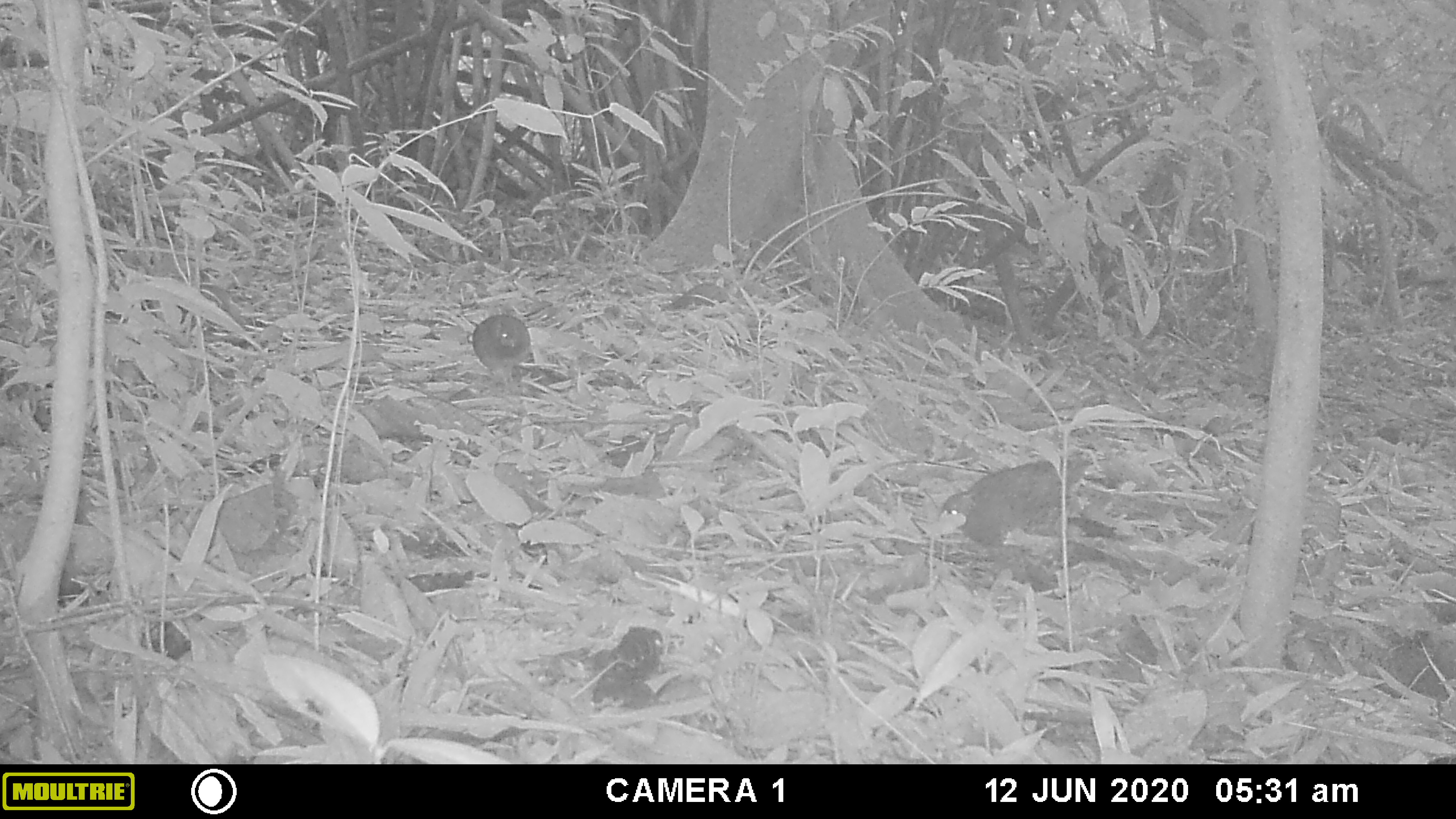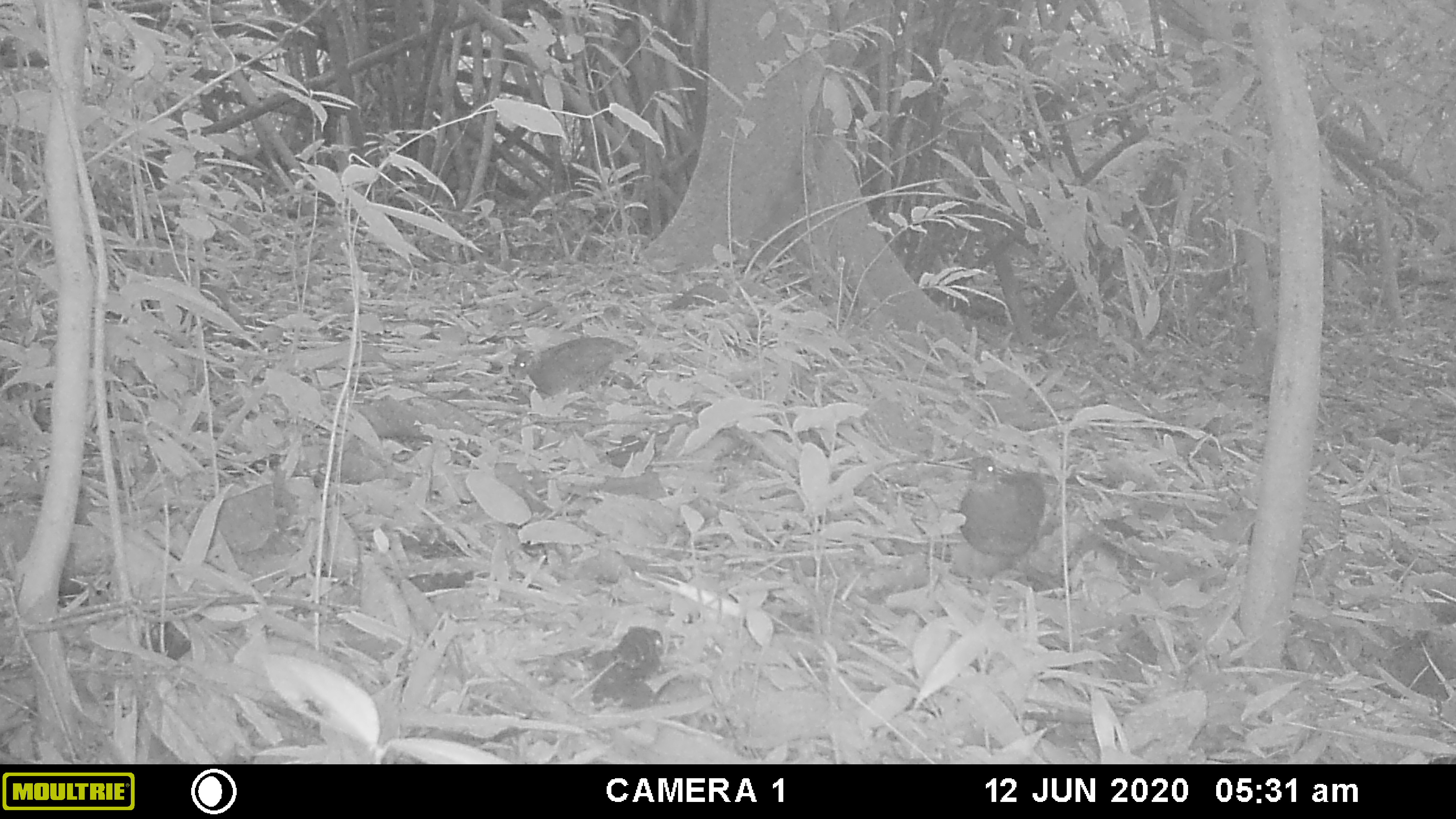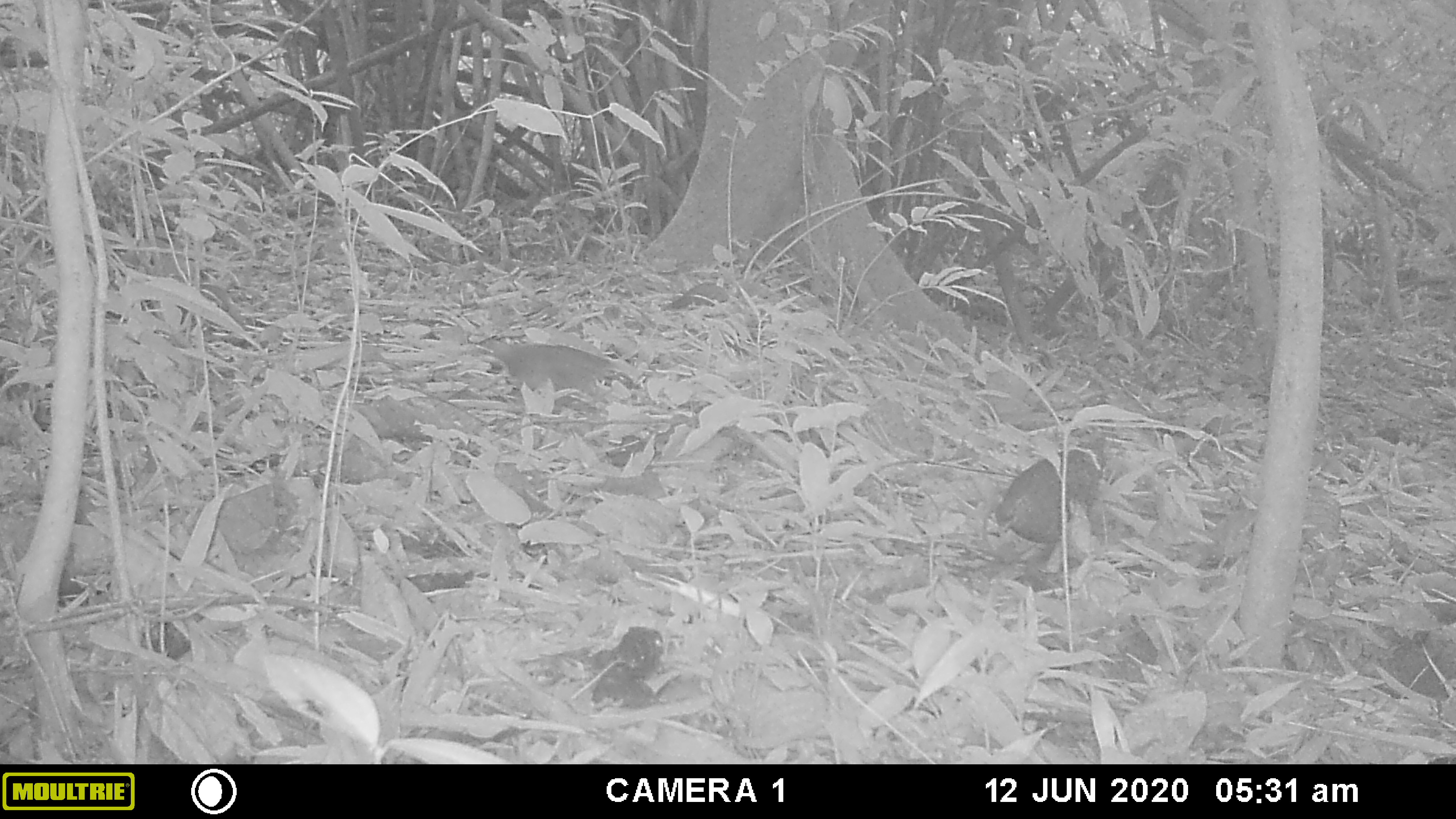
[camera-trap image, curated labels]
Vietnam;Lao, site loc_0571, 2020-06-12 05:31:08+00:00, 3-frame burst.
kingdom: Animalia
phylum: Chordata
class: Aves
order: Galliformes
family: Phasianidae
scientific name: Phasianidae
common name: partridge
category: unidentified partridge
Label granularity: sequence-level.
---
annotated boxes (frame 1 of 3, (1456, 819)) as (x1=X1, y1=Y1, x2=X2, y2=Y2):
unidentified partridge: (x1=939, y1=451, x2=1090, y2=550); (x1=470, y1=312, x2=533, y2=385)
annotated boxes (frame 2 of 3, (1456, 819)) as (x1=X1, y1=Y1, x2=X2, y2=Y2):
unidentified partridge: (x1=956, y1=457, x2=1046, y2=558); (x1=512, y1=335, x2=638, y2=400)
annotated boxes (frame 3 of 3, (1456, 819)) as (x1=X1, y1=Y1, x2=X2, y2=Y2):
unidentified partridge: (x1=992, y1=435, x2=1110, y2=559); (x1=478, y1=335, x2=613, y2=403)